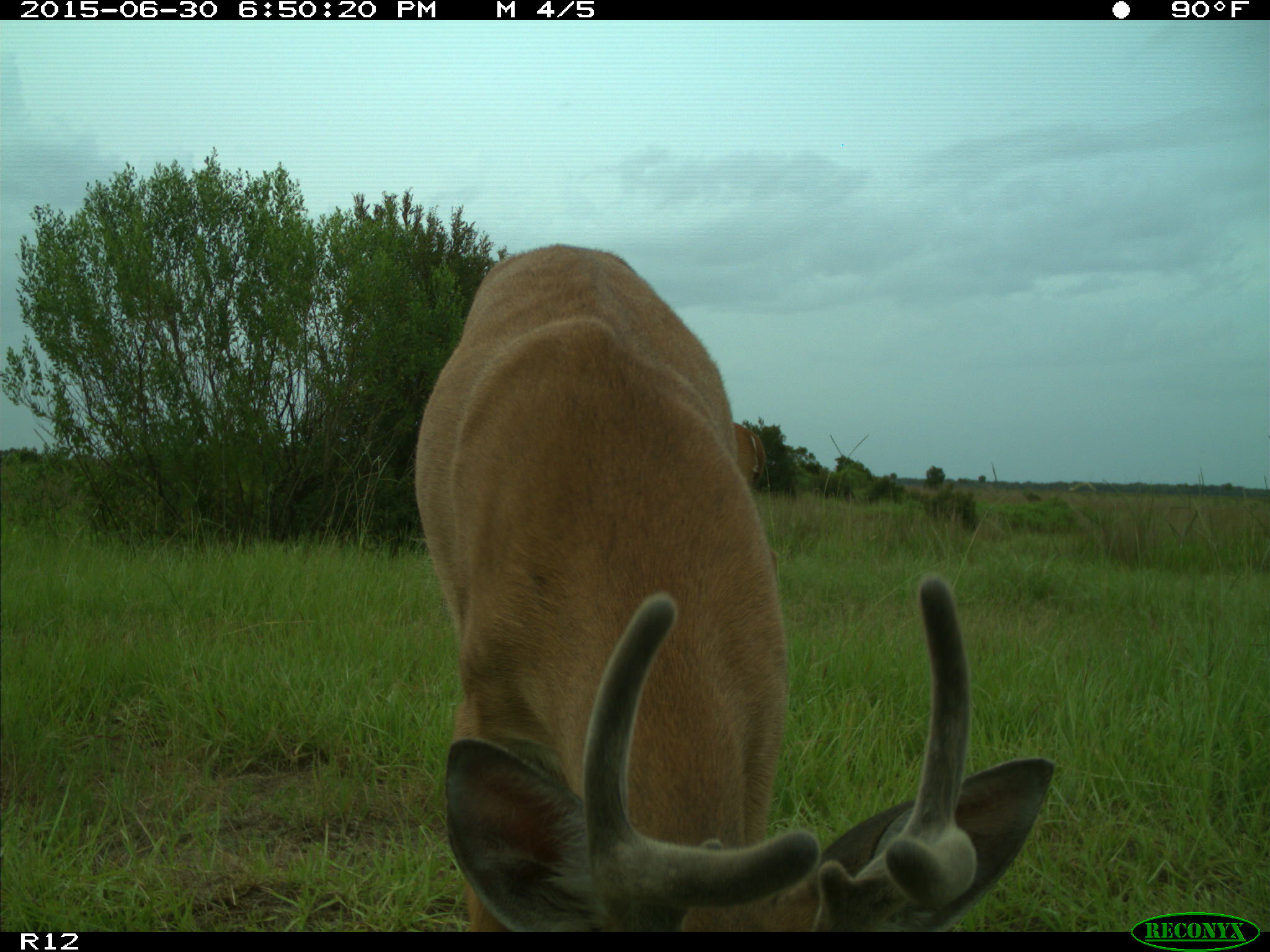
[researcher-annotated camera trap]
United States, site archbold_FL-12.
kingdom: Animalia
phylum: Chordata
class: Mammalia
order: Artiodactyla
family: Cervidae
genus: Odocoileus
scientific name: Odocoileus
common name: deer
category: unidentified deer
Unidentified deer (deer) (Odocoileus).